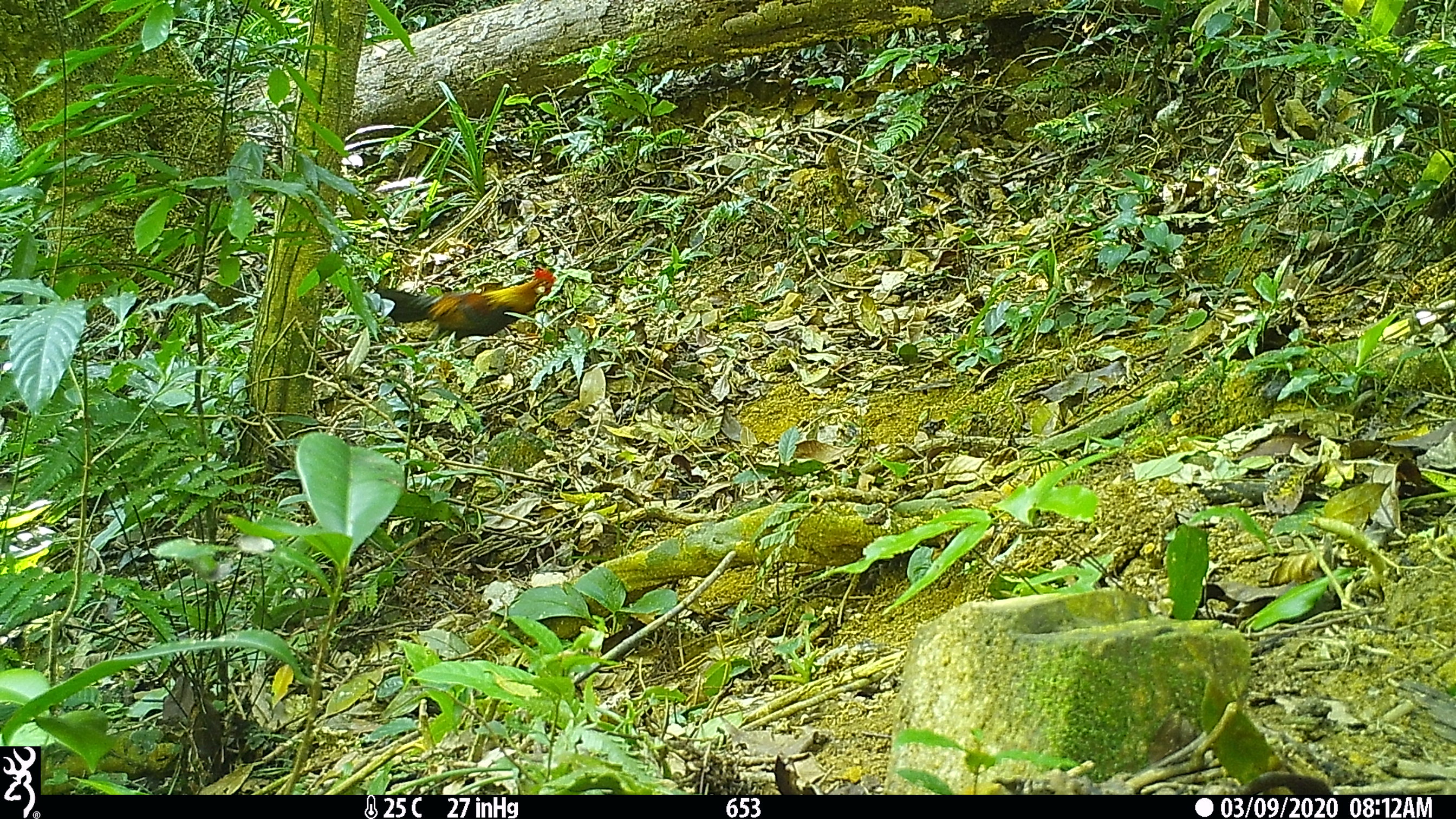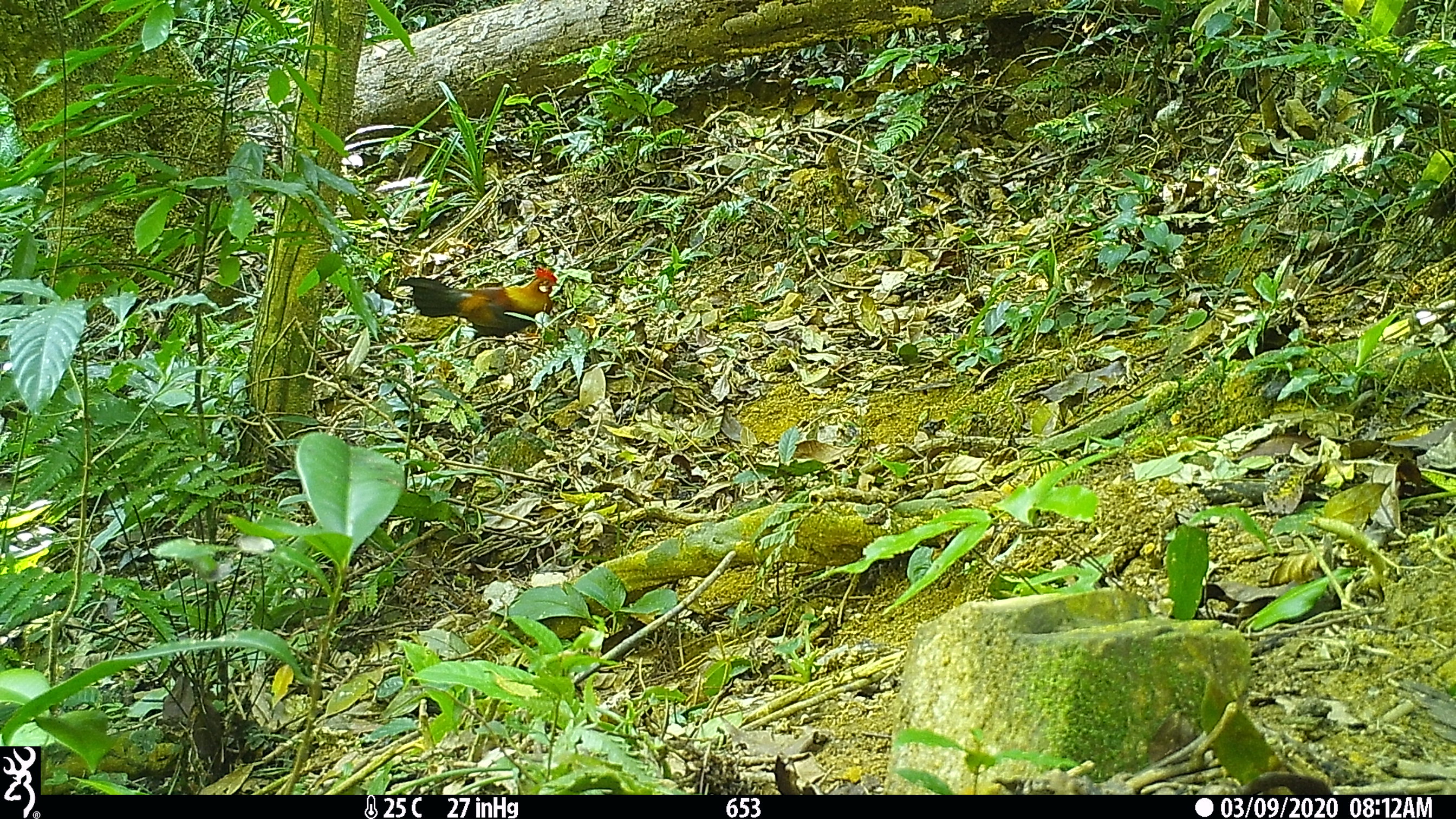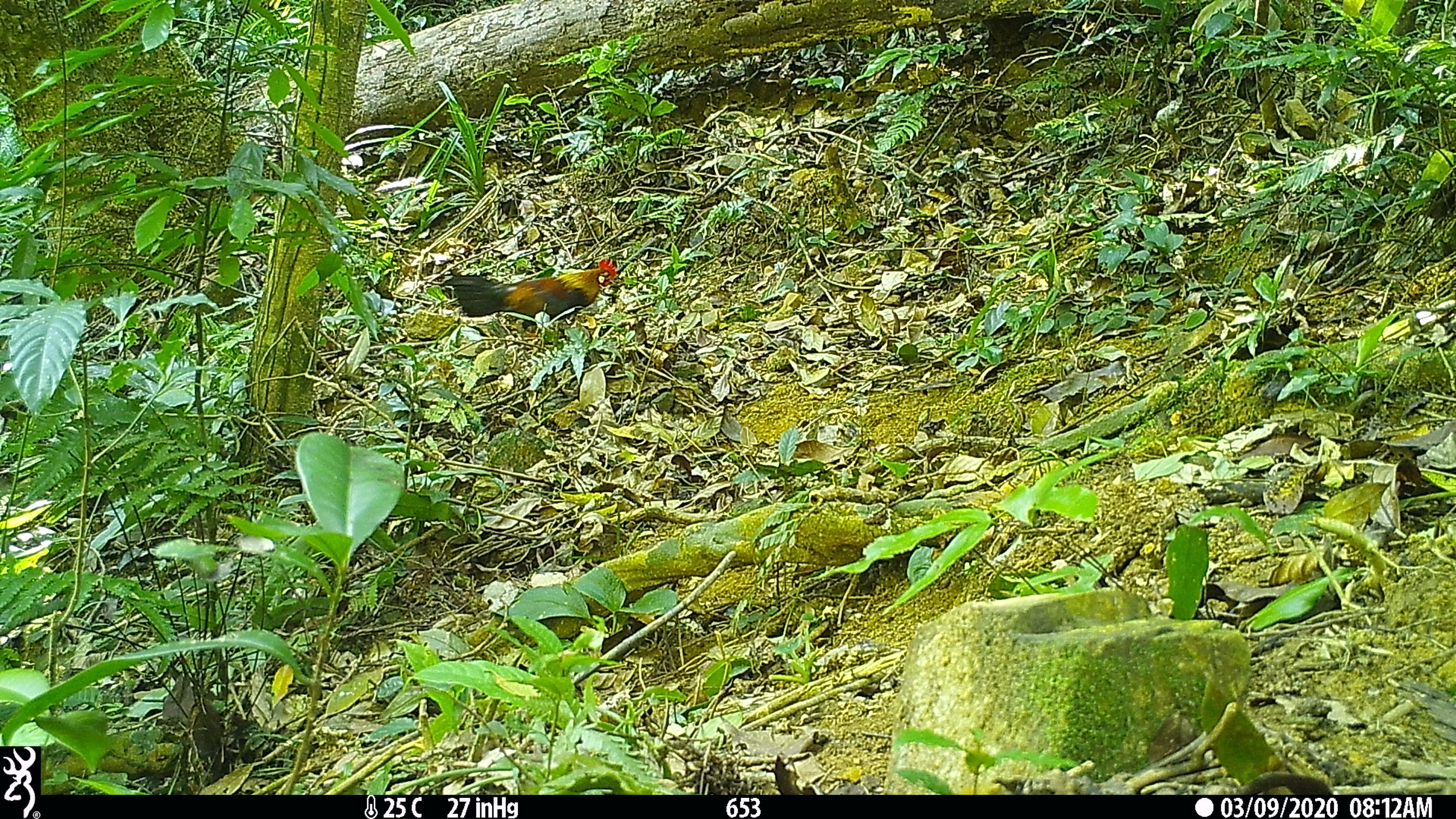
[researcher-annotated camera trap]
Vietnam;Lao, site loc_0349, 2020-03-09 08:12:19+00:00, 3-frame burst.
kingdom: Animalia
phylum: Chordata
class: Aves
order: Galliformes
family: Phasianidae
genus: Gallus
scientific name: Gallus gallus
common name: red junglefowl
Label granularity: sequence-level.